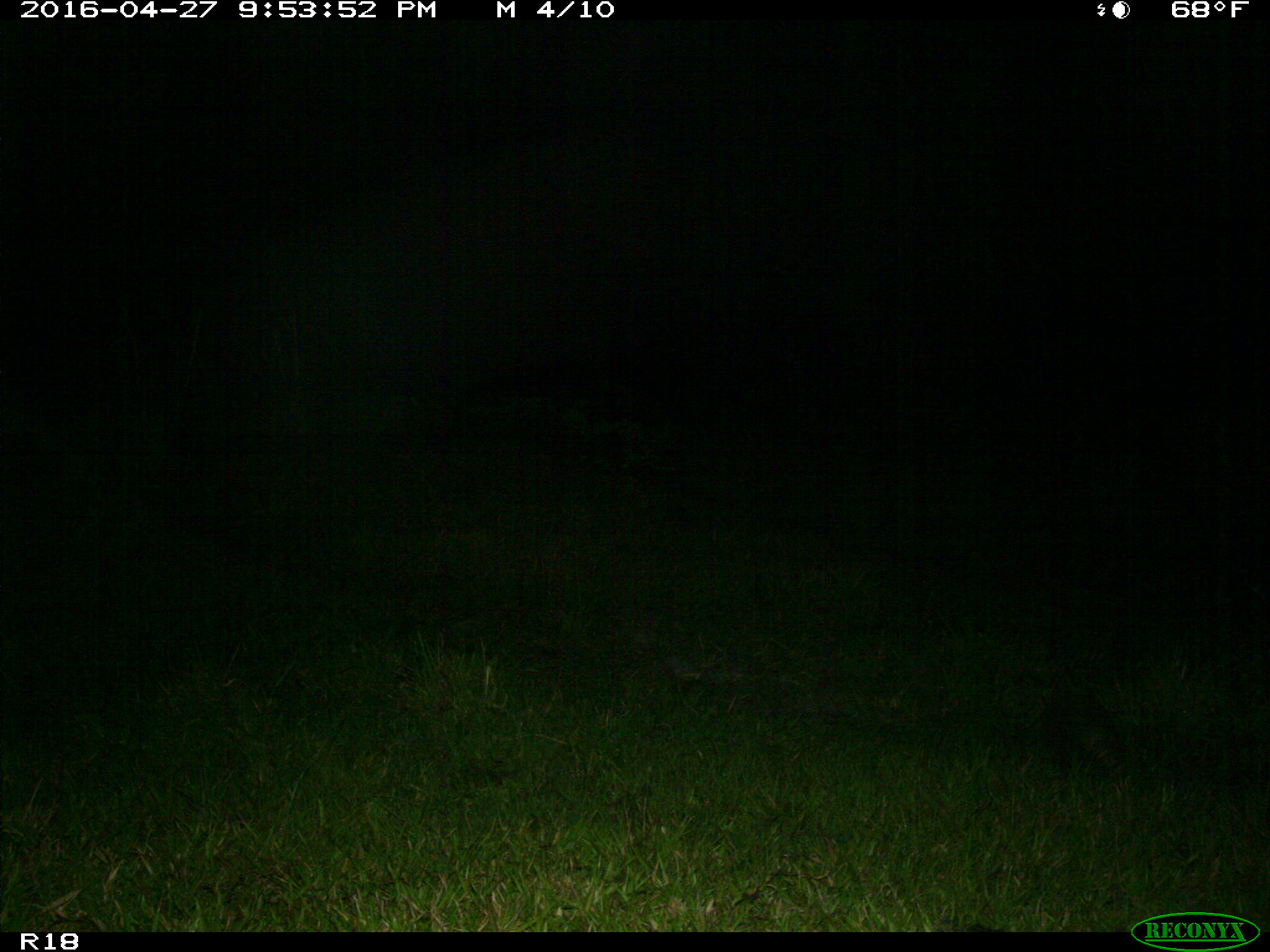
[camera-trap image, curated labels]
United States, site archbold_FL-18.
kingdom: Animalia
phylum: Chordata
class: Mammalia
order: Cingulata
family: Dasypodidae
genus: Dasypus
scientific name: Dasypus novemcinctus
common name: nine-banded armadillo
Dasypus novemcinctus (nine-banded armadillo).